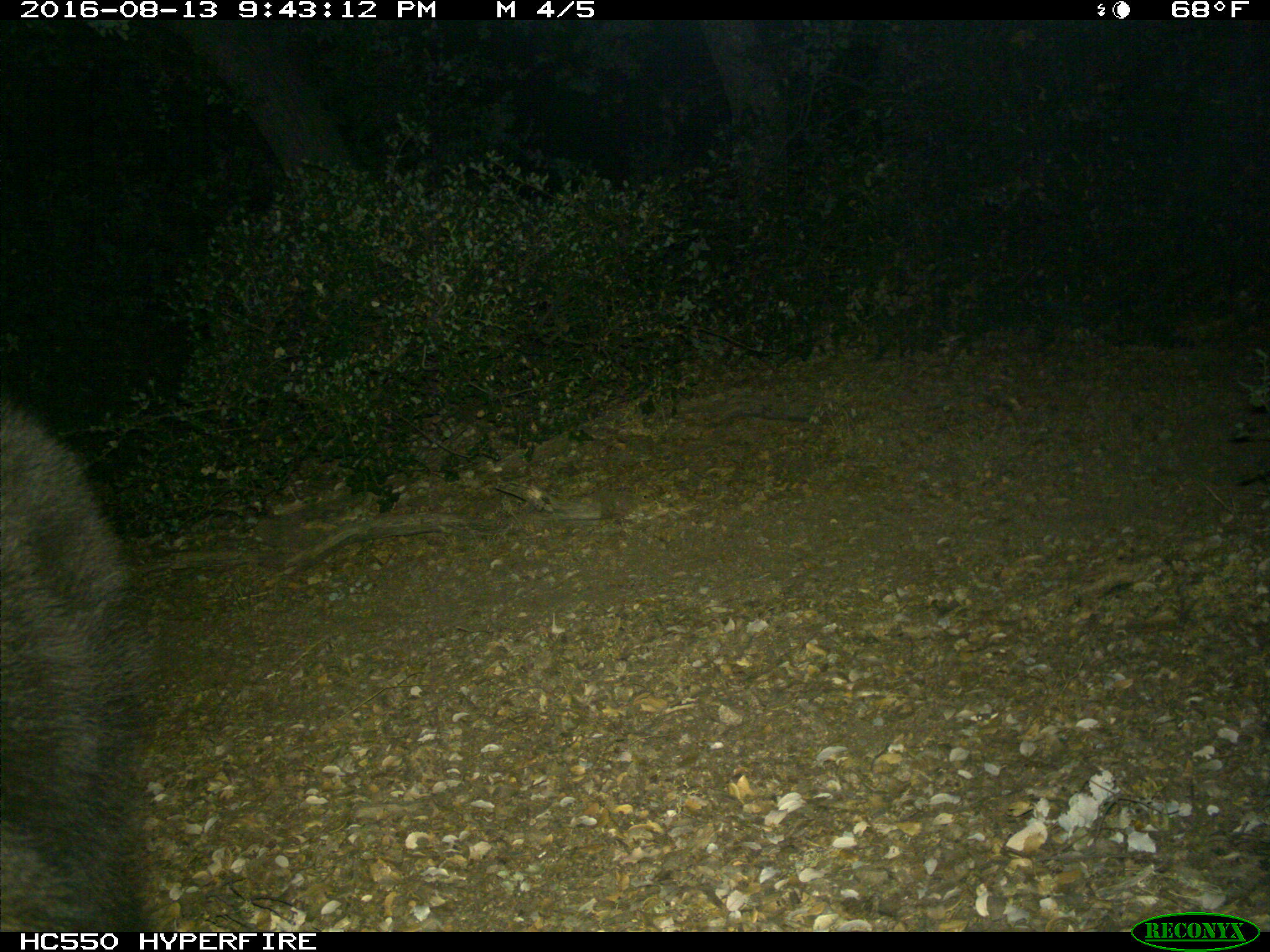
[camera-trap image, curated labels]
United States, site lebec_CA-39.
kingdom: Animalia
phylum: Chordata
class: Mammalia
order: Carnivora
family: Ursidae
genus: Ursus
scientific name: Ursus americanus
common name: american black bear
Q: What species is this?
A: Ursus americanus (american black bear).